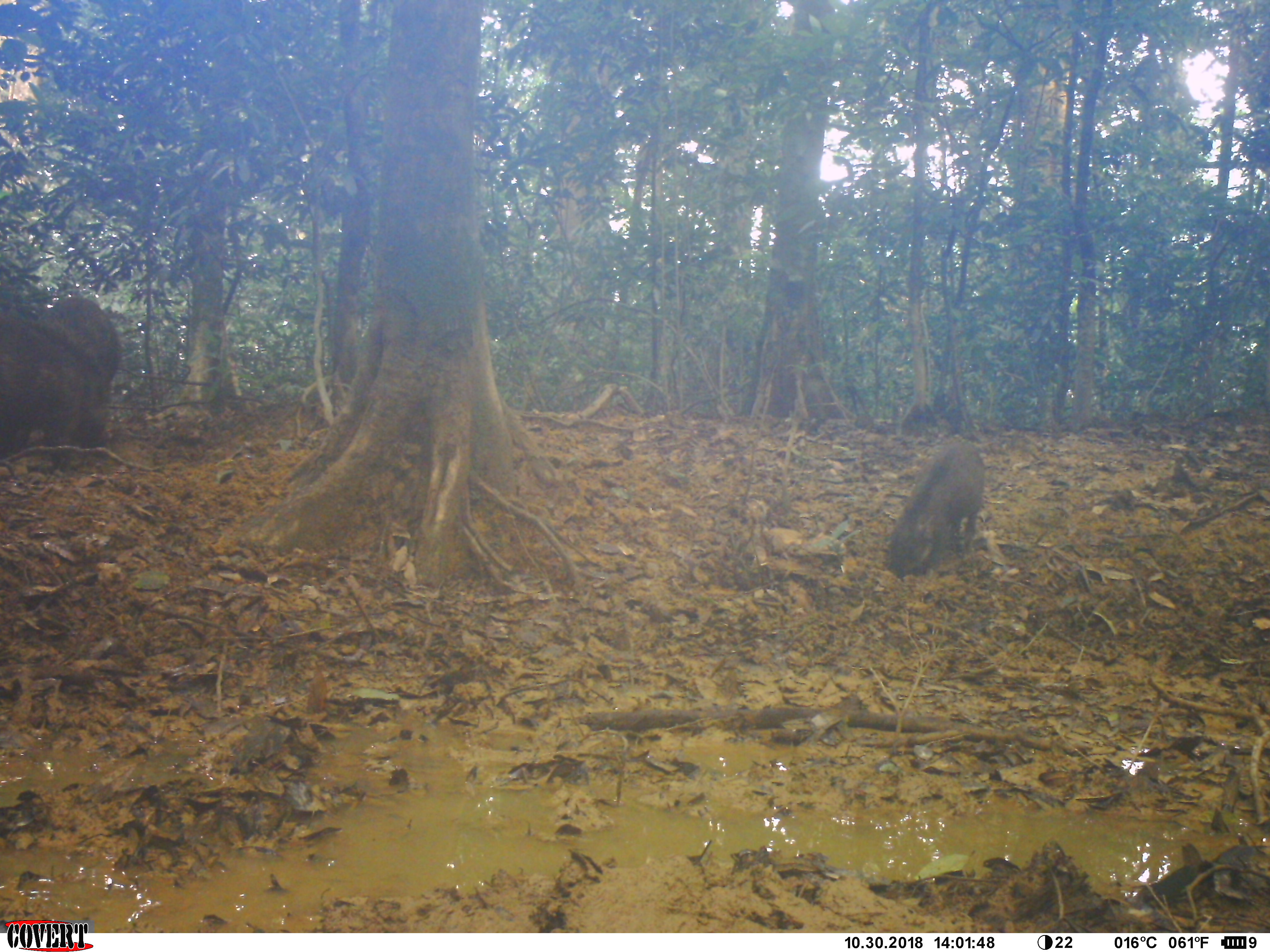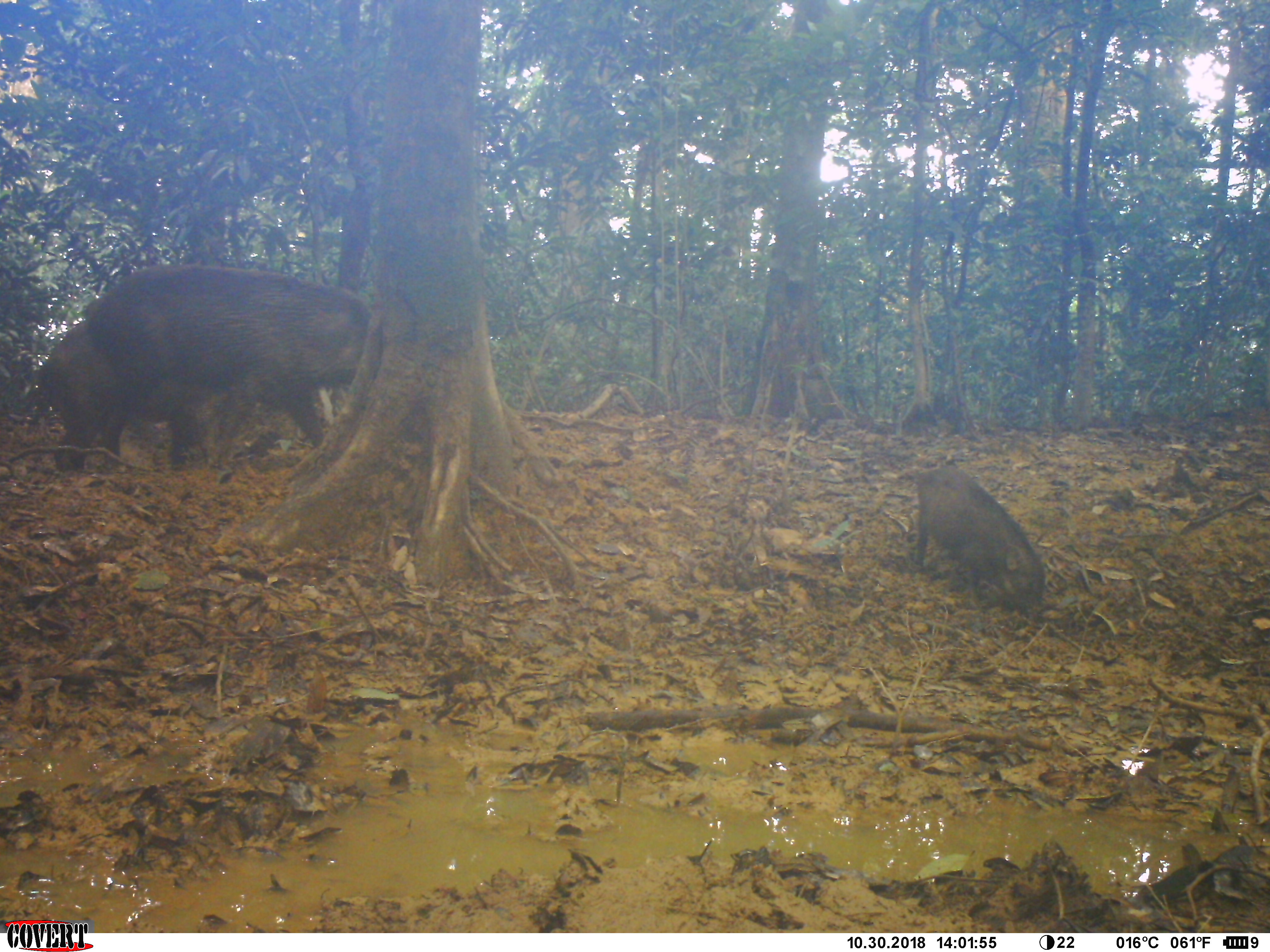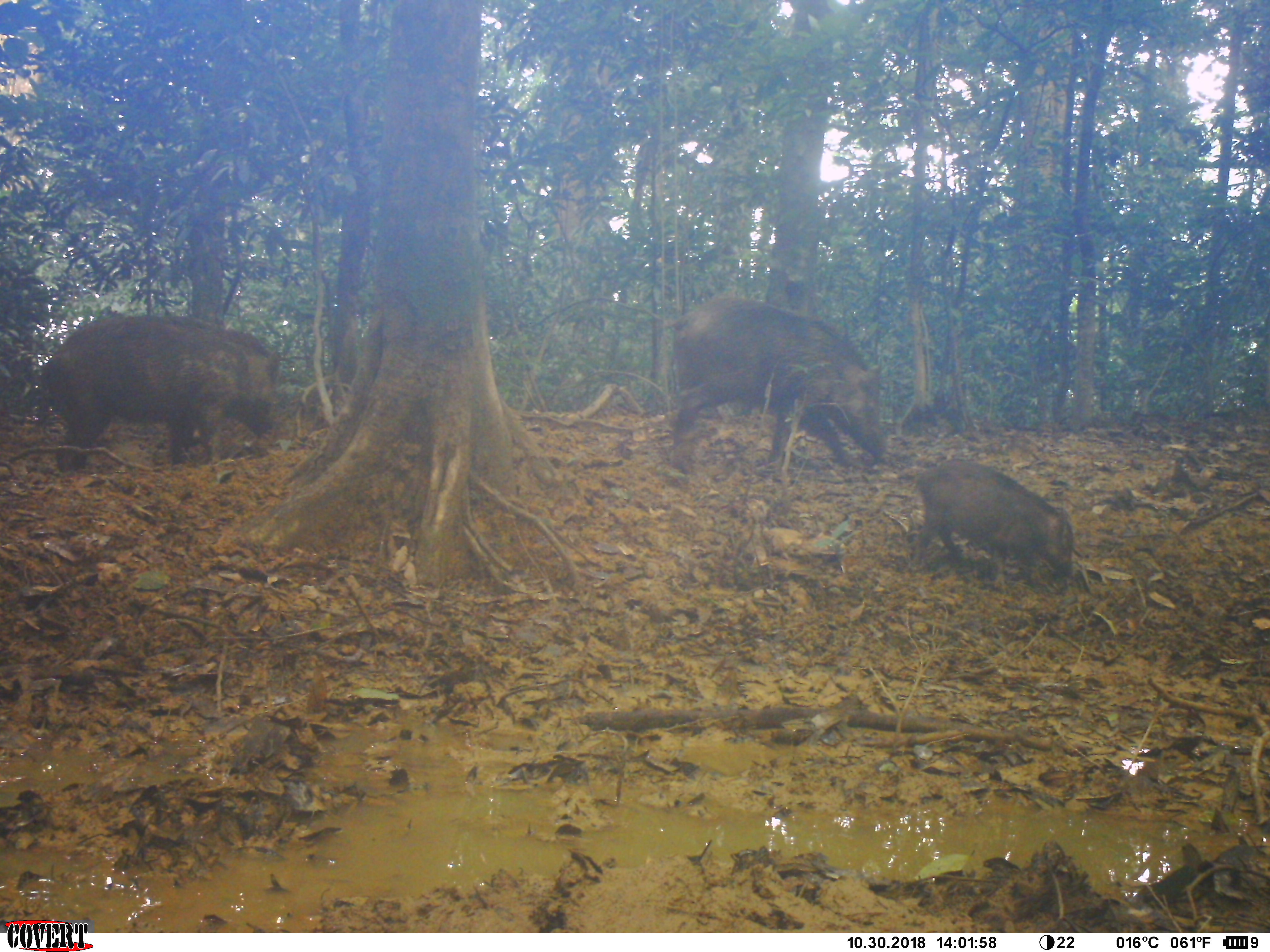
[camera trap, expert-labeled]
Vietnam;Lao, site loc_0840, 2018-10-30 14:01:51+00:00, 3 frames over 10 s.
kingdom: Animalia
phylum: Chordata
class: Mammalia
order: Artiodactyla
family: Suidae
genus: Sus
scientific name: Sus scrofa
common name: eurasian wild pig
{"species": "eurasian wild pig (Sus scrofa)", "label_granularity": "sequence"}